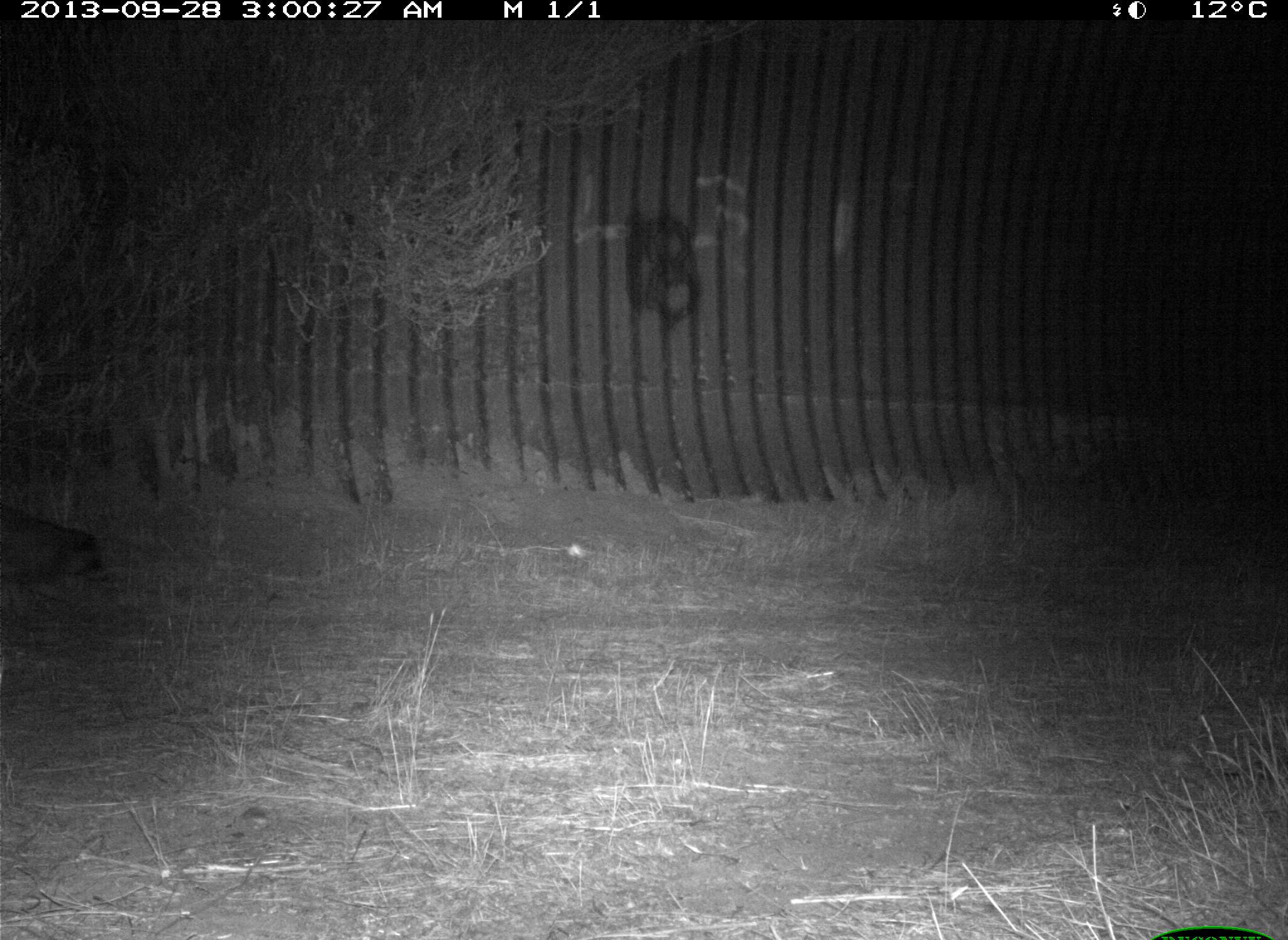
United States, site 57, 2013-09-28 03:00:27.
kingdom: Animalia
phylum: Chordata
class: Mammalia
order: Carnivora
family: Procyonidae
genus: Procyon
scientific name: Procyon lotor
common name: raccoon